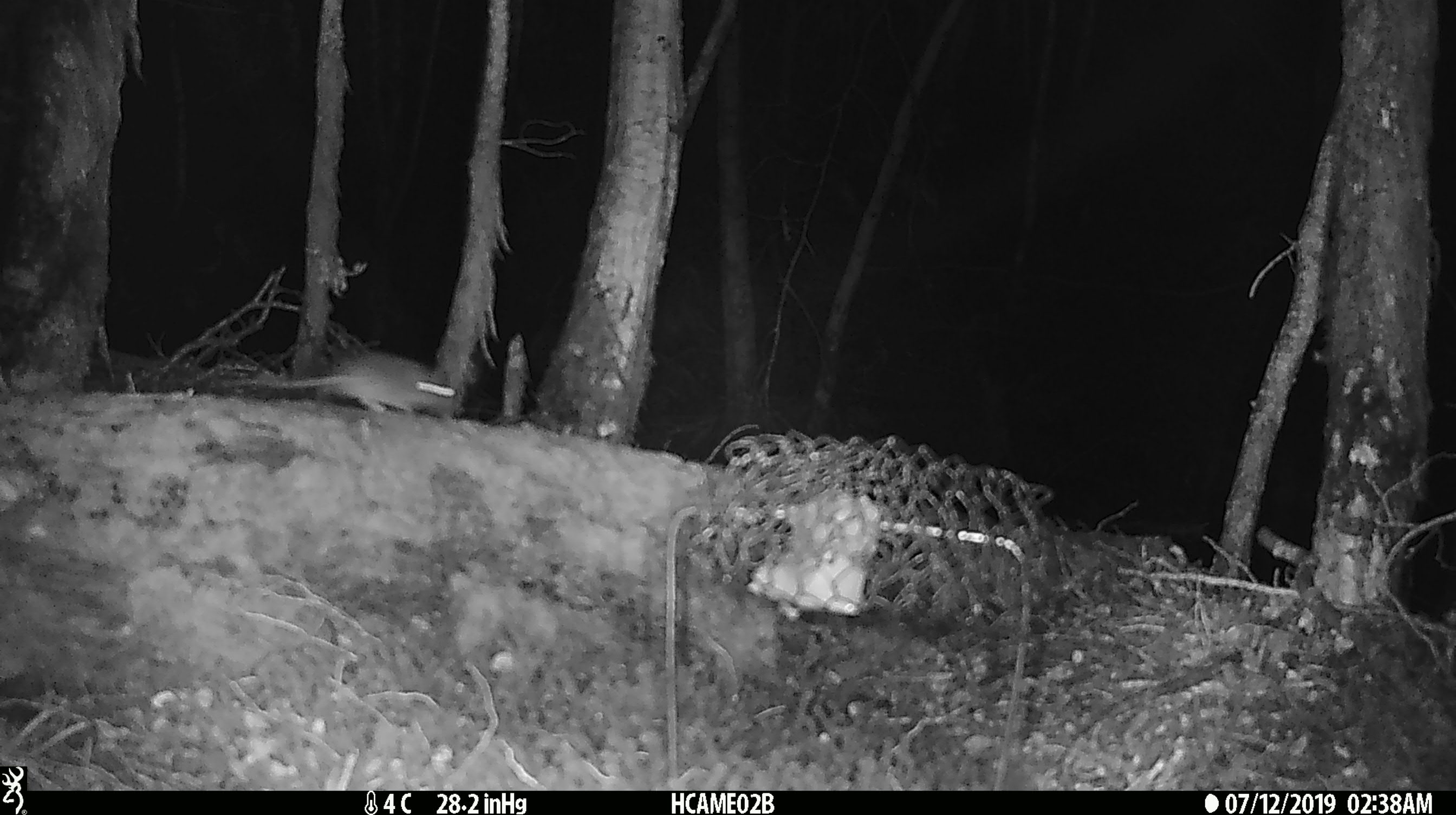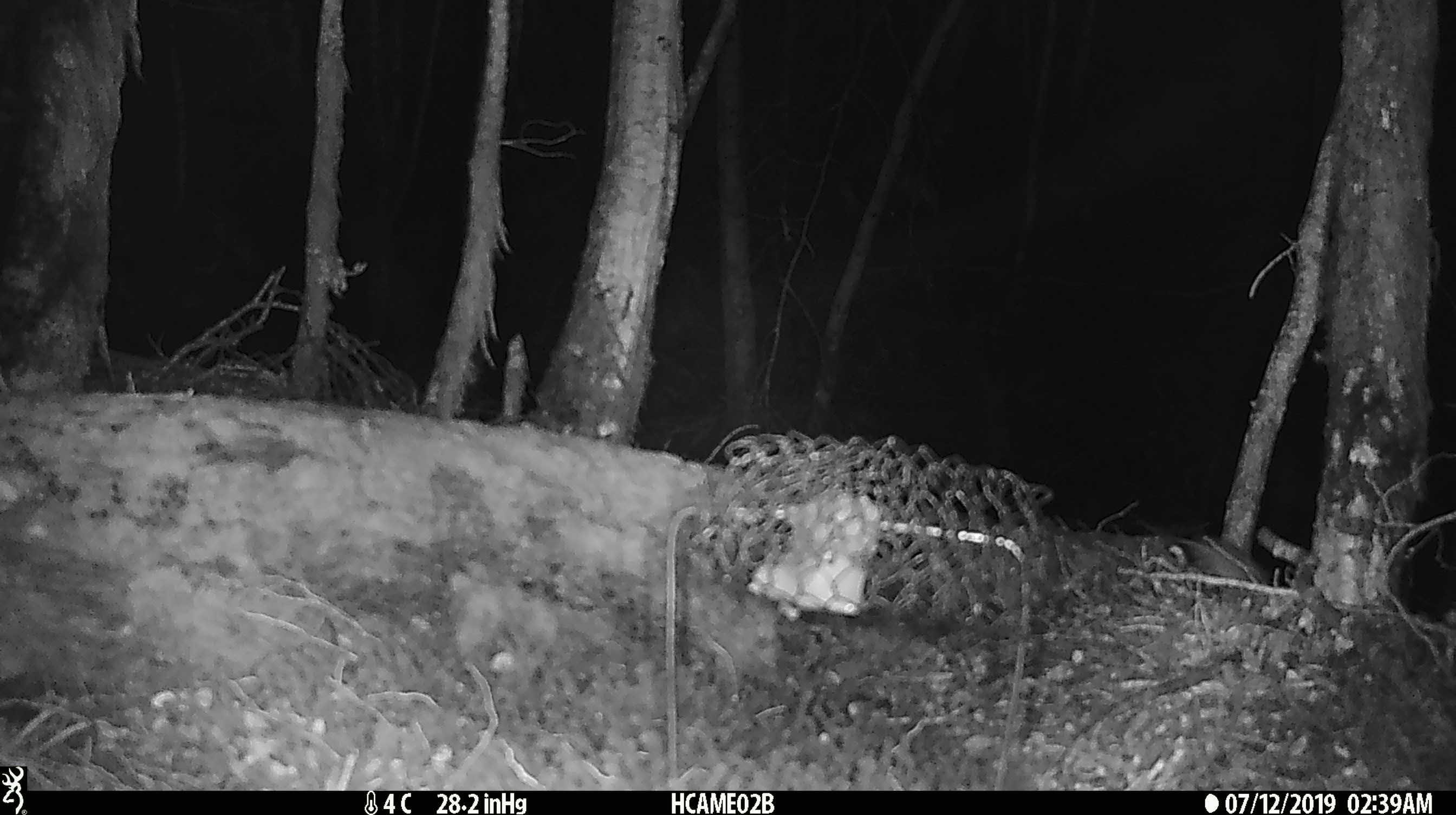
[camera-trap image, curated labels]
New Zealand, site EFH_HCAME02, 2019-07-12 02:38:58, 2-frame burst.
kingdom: Animalia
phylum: Chordata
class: Mammalia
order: Rodentia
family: Muridae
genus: Mus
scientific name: Mus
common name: mouse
Mouse (Mus).